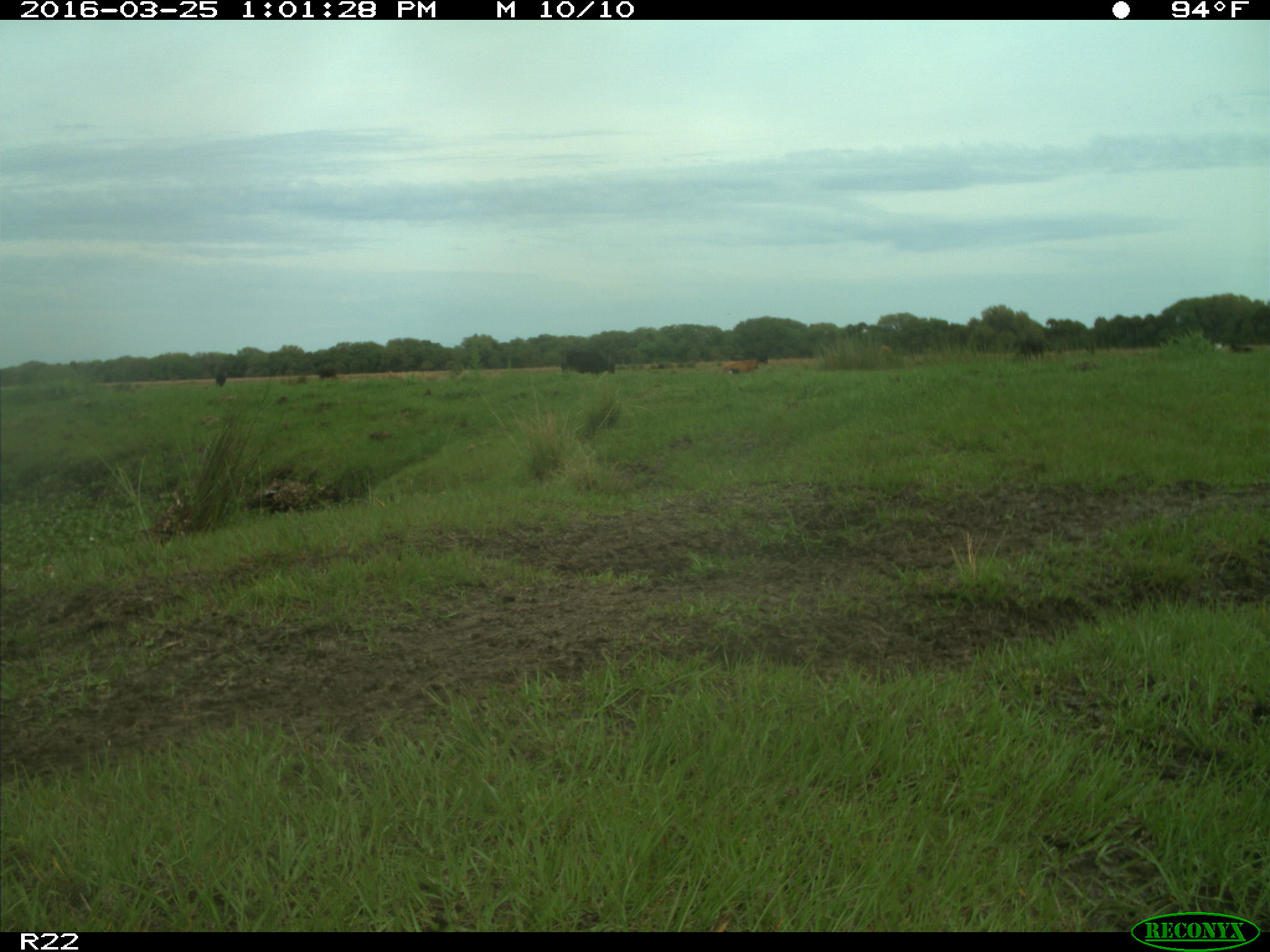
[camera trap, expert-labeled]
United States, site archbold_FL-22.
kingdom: Animalia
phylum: Chordata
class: Mammalia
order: Artiodactyla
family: Bovidae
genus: Bos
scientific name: Bos taurus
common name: domestic cow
Bos taurus (domestic cow).